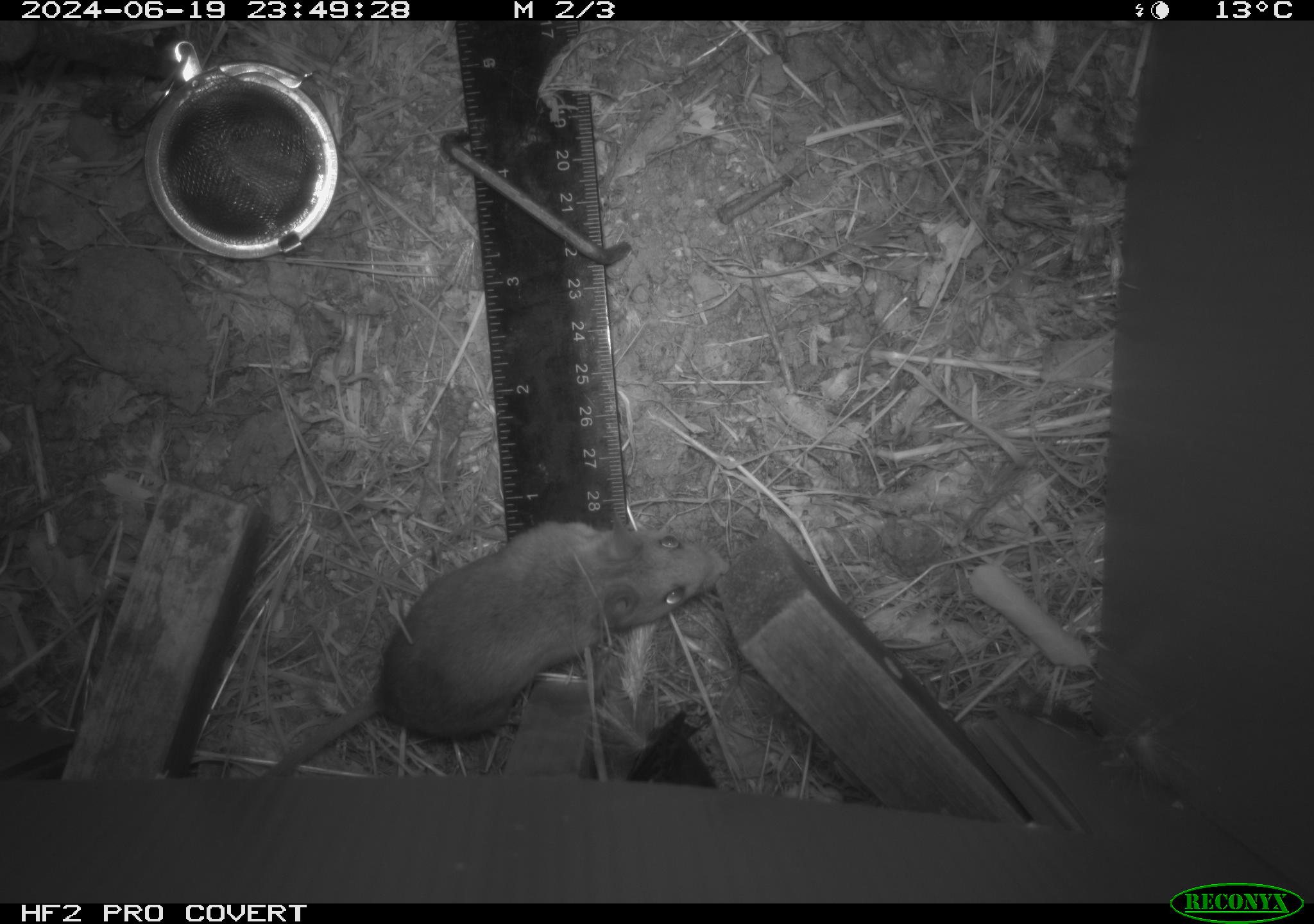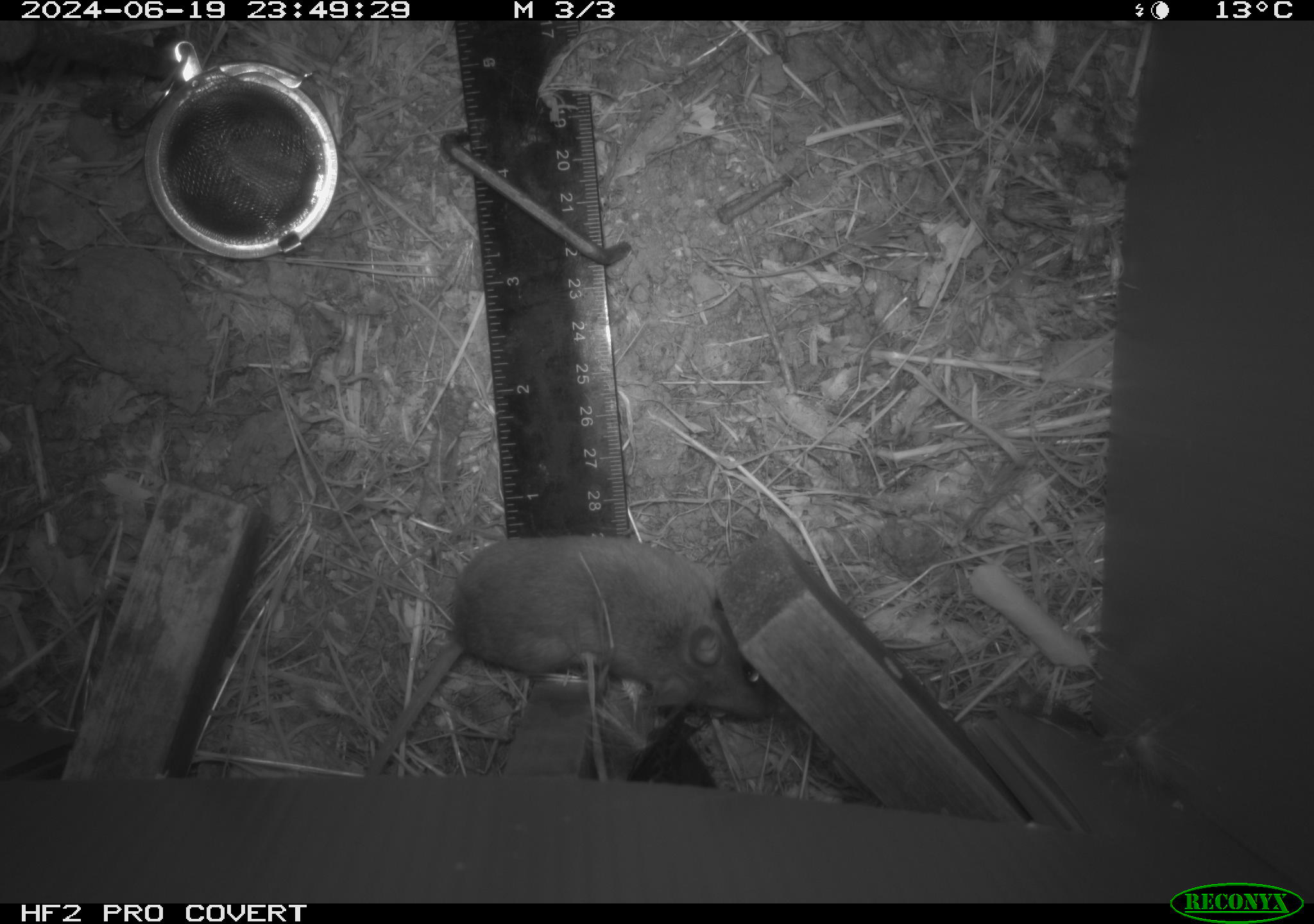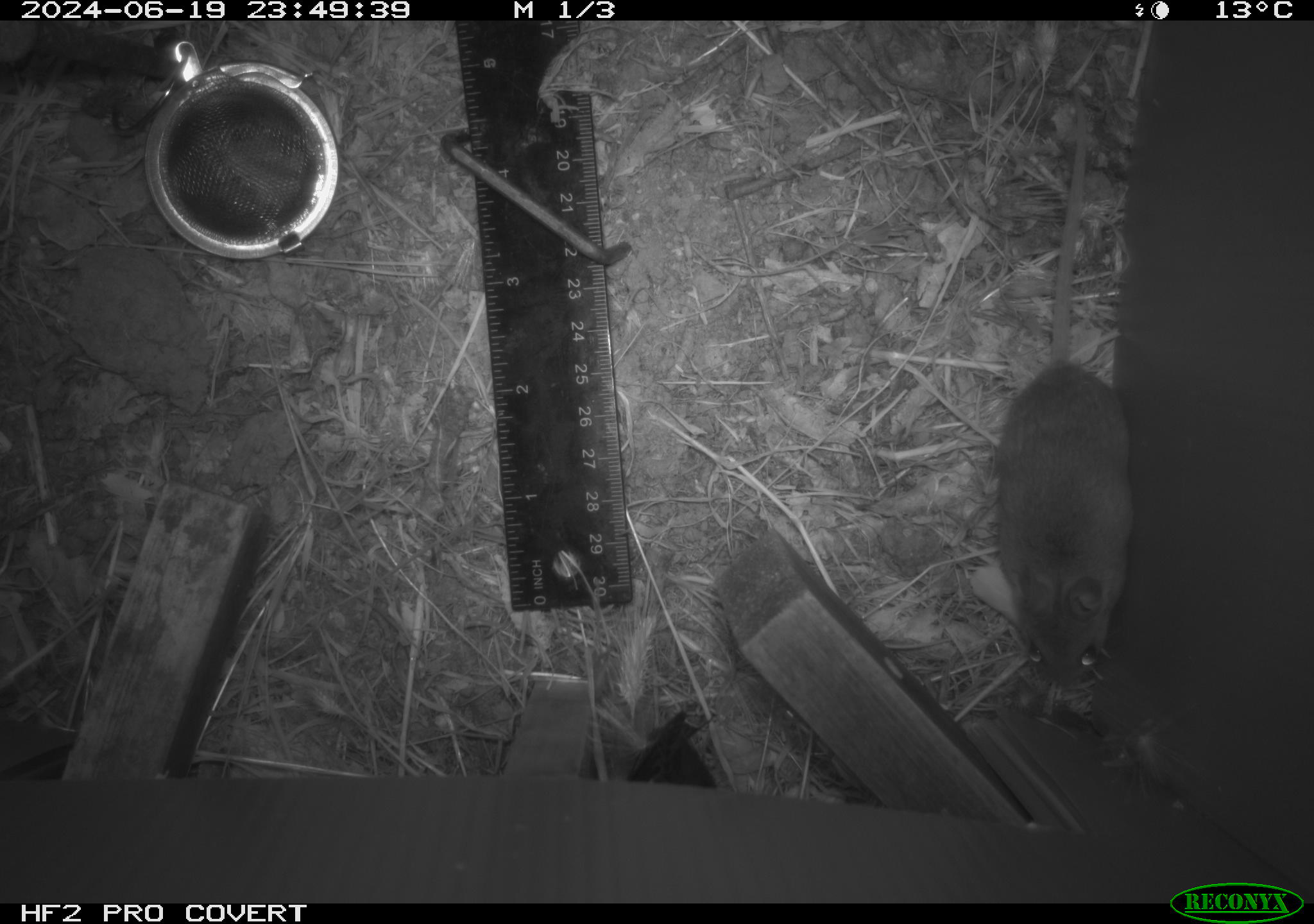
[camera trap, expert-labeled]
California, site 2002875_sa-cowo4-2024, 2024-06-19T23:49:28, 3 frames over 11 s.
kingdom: Animalia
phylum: Chordata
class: Mammalia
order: Rodentia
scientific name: Rodentia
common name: rodent